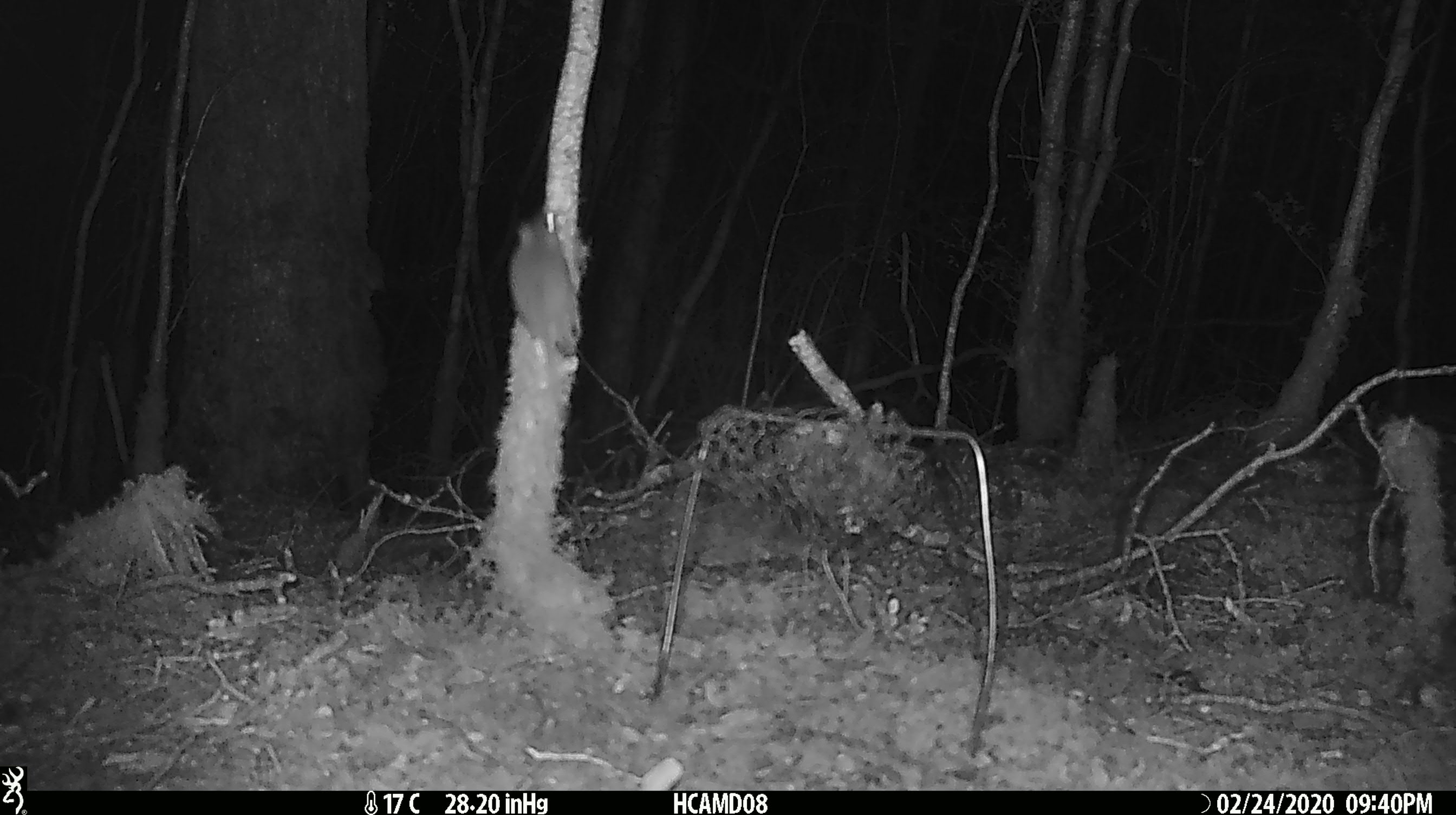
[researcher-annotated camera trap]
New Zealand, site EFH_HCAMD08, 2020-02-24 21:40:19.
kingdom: Animalia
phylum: Chordata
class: Mammalia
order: Rodentia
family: Muridae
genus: Mus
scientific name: Mus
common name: mouse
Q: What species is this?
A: Mouse (Mus).